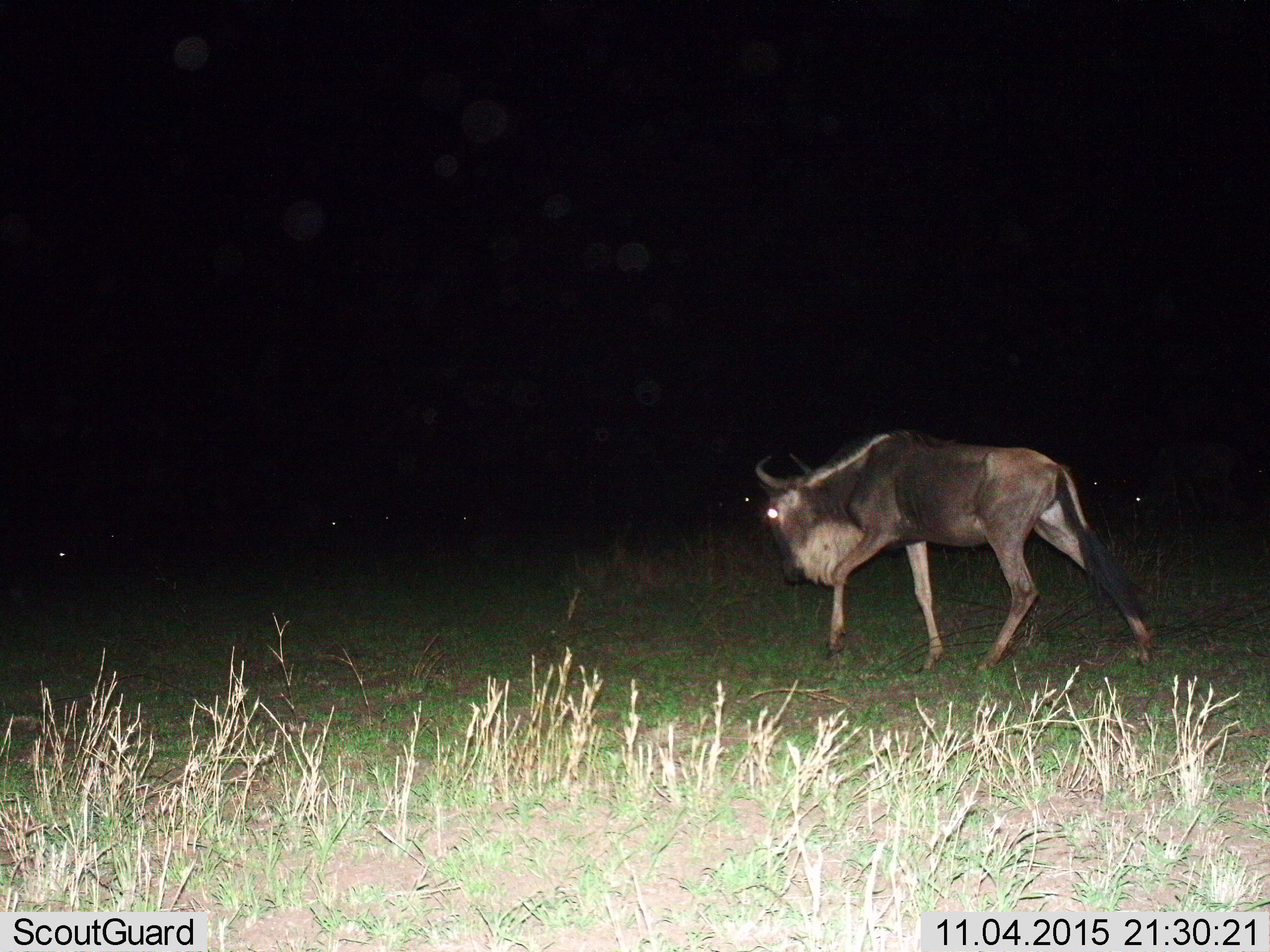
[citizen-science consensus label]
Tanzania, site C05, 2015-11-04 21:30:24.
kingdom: Animalia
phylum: Chordata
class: Mammalia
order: Artiodactyla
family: Bovidae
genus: Connochaetes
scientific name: Connochaetes taurinus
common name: blue wildebeest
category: wildebeest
Wildebeest (blue wildebeest) (Connochaetes taurinus), count 1. Behavior (volunteer vote fractions): standing 29%, resting 0%, moving 94%, interacting 6%. Young present (vote fraction): 6%. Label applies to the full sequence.